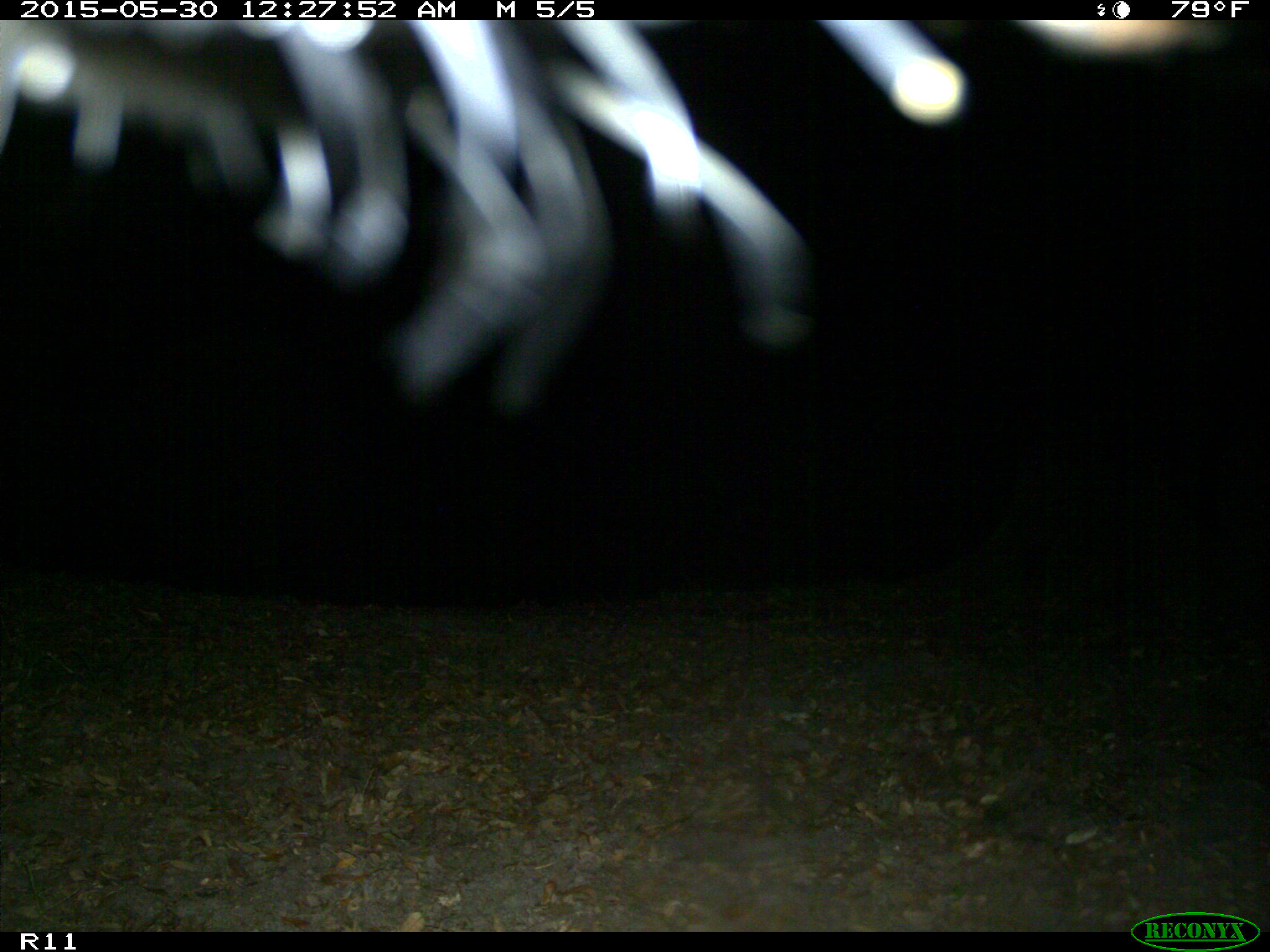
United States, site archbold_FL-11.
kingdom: Animalia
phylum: Chordata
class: Mammalia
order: Artiodactyla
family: Bovidae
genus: Bos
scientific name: Bos taurus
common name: domestic cow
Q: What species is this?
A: Bos taurus (domestic cow).